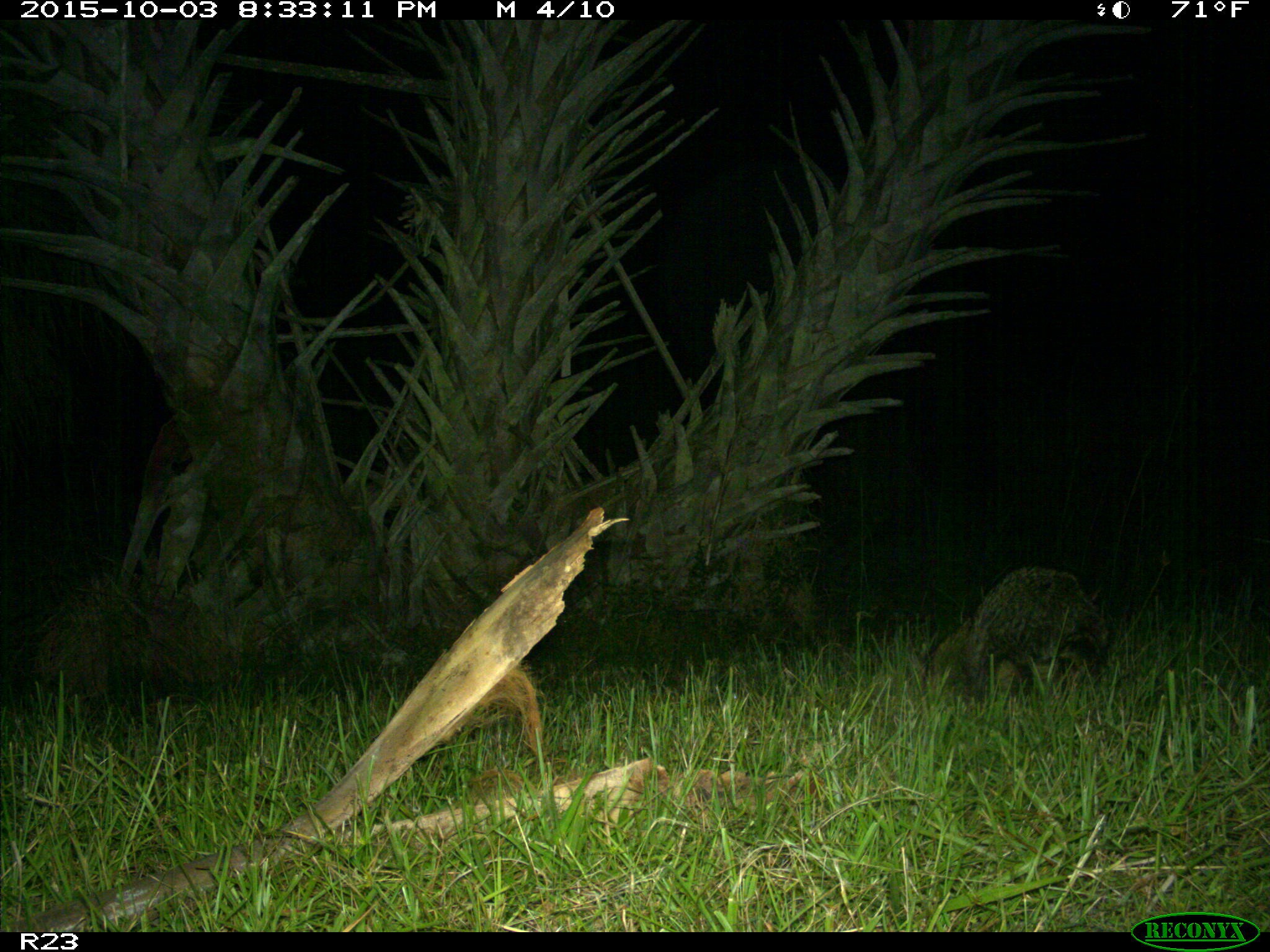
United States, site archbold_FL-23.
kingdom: Animalia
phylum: Chordata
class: Mammalia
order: Carnivora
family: Procyonidae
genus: Procyon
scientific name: Procyon lotor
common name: common raccoon